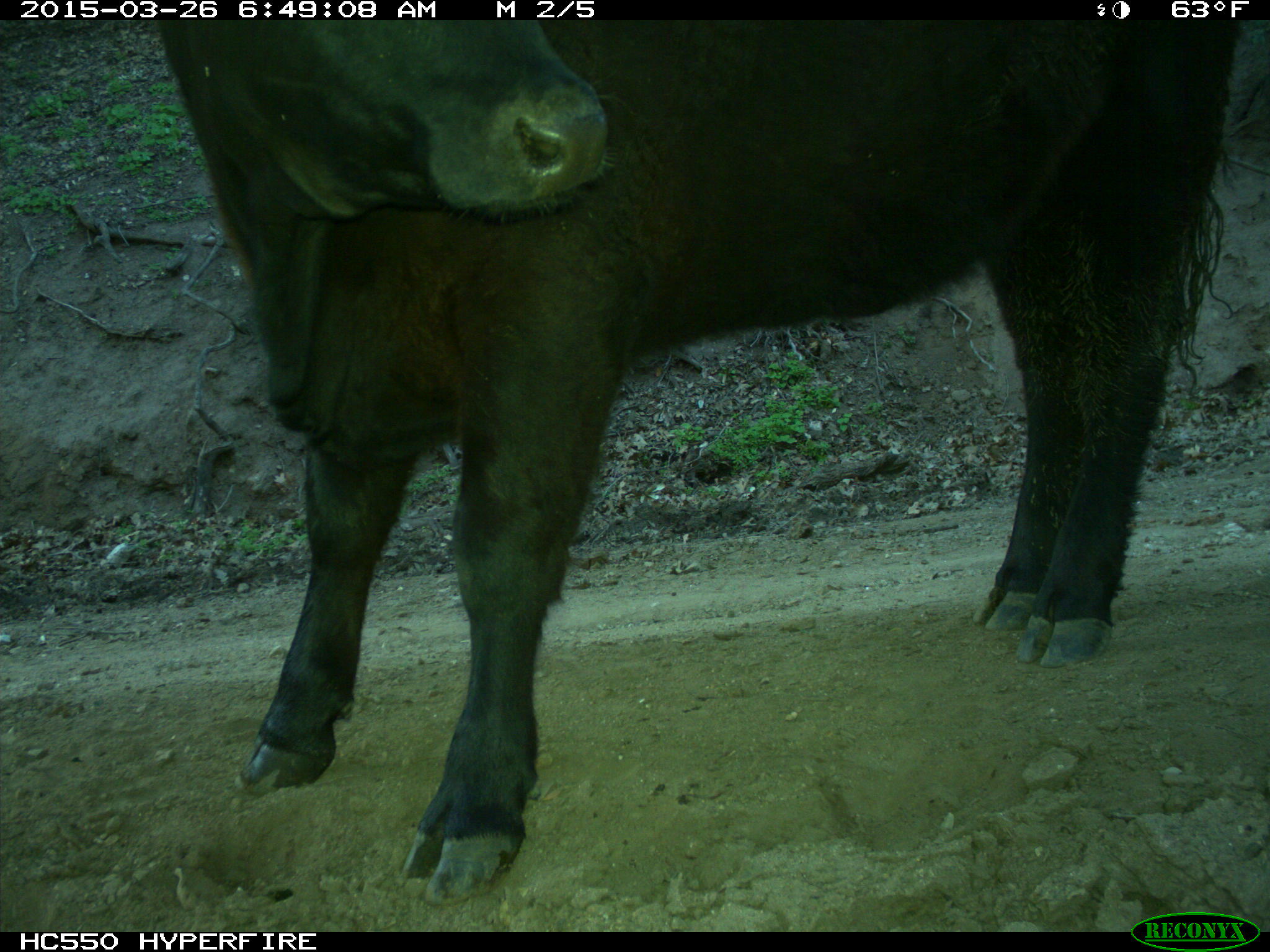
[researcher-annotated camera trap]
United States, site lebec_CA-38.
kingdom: Animalia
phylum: Chordata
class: Mammalia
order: Artiodactyla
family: Bovidae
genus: Bos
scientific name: Bos taurus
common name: domestic cow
Bos taurus (domestic cow).